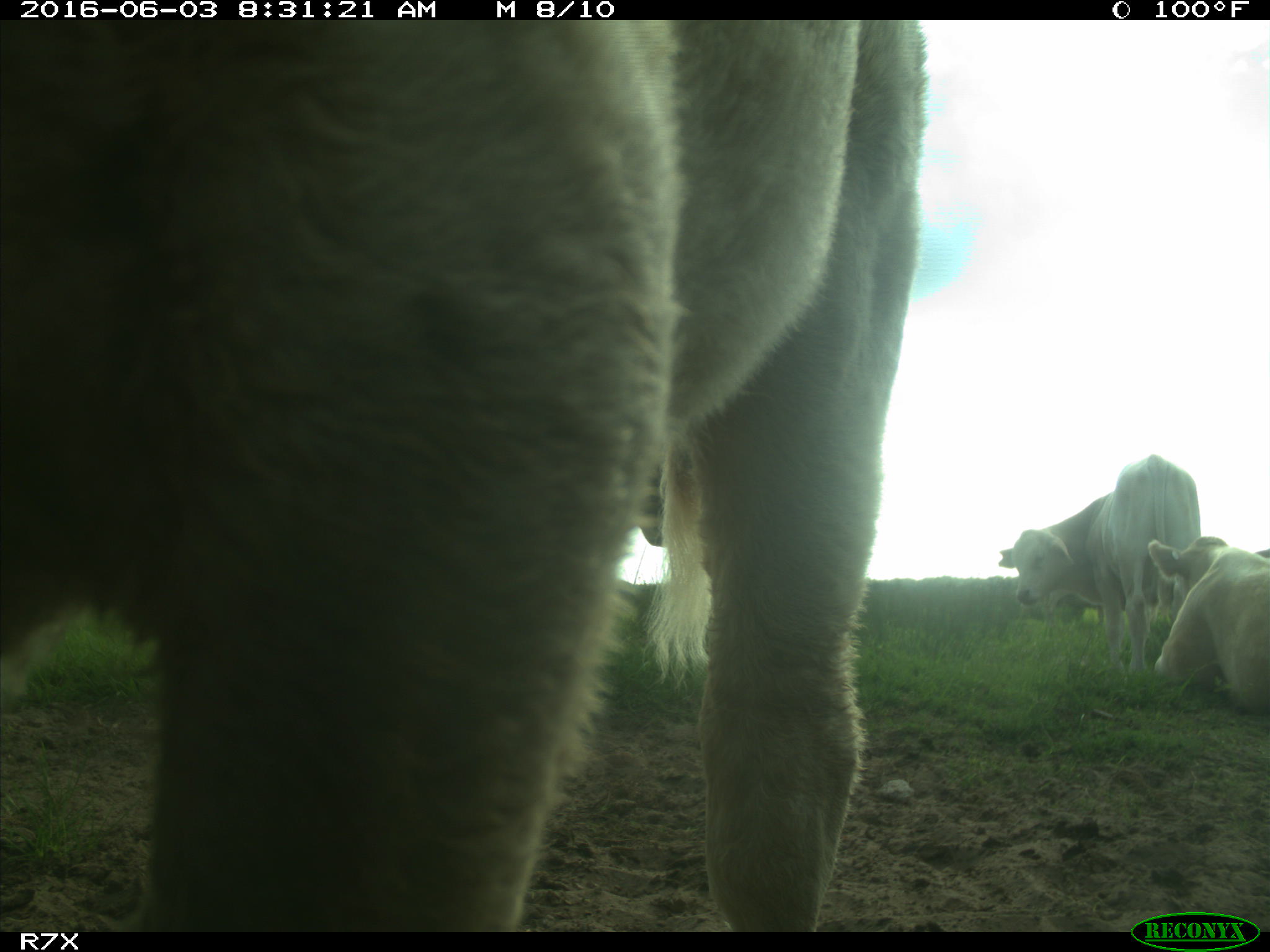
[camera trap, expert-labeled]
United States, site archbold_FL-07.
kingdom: Animalia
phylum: Chordata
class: Mammalia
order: Artiodactyla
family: Bovidae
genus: Bos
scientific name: Bos taurus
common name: domestic cow